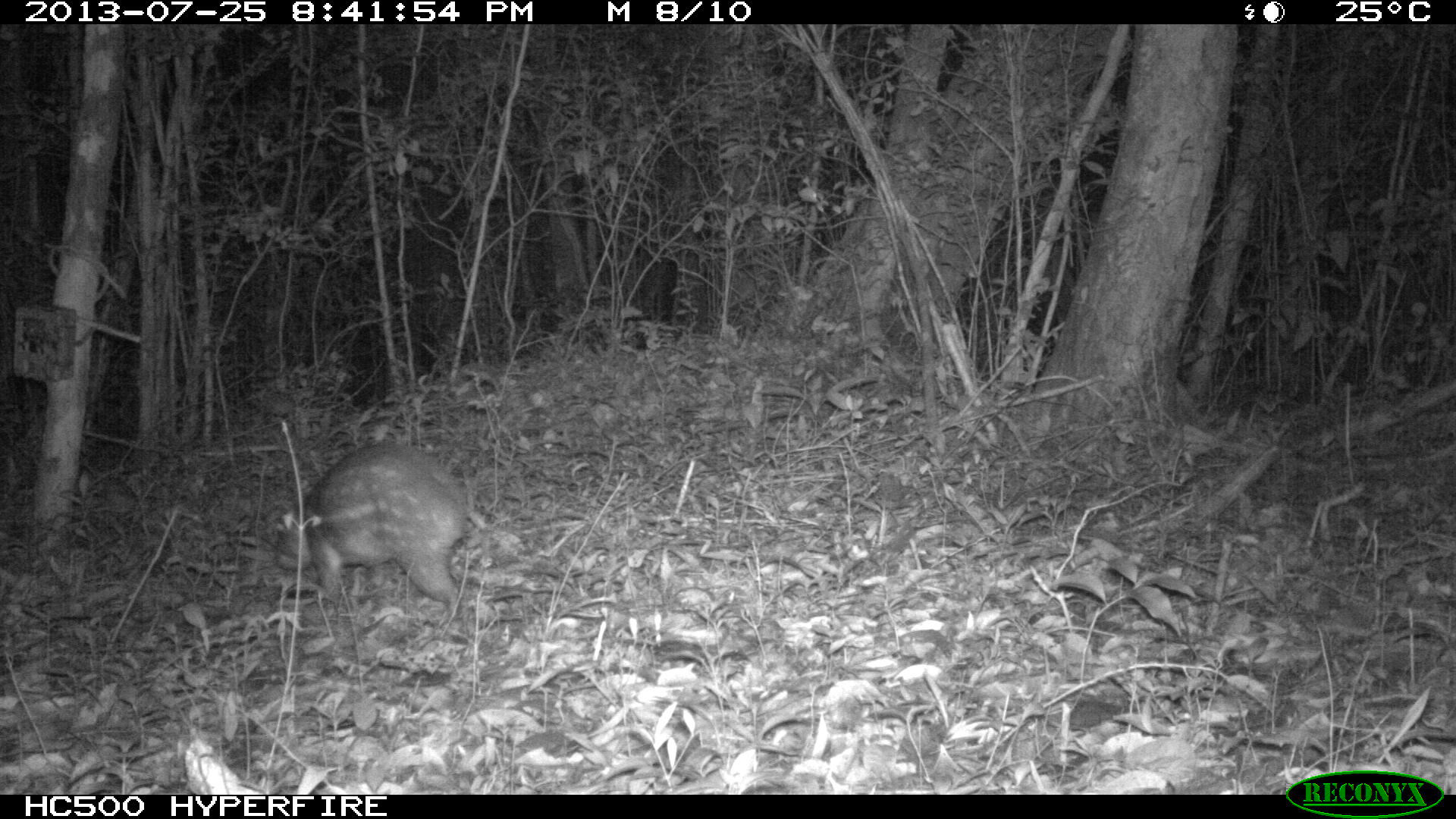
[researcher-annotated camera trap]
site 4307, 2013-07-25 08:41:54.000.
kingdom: Animalia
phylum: Chordata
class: Mammalia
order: Rodentia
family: Cuniculidae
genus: Cuniculus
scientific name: Cuniculus paca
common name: lowland paca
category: agouti paca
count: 1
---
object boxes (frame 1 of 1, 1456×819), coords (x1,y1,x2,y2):
agouti paca: (268,438,468,626)